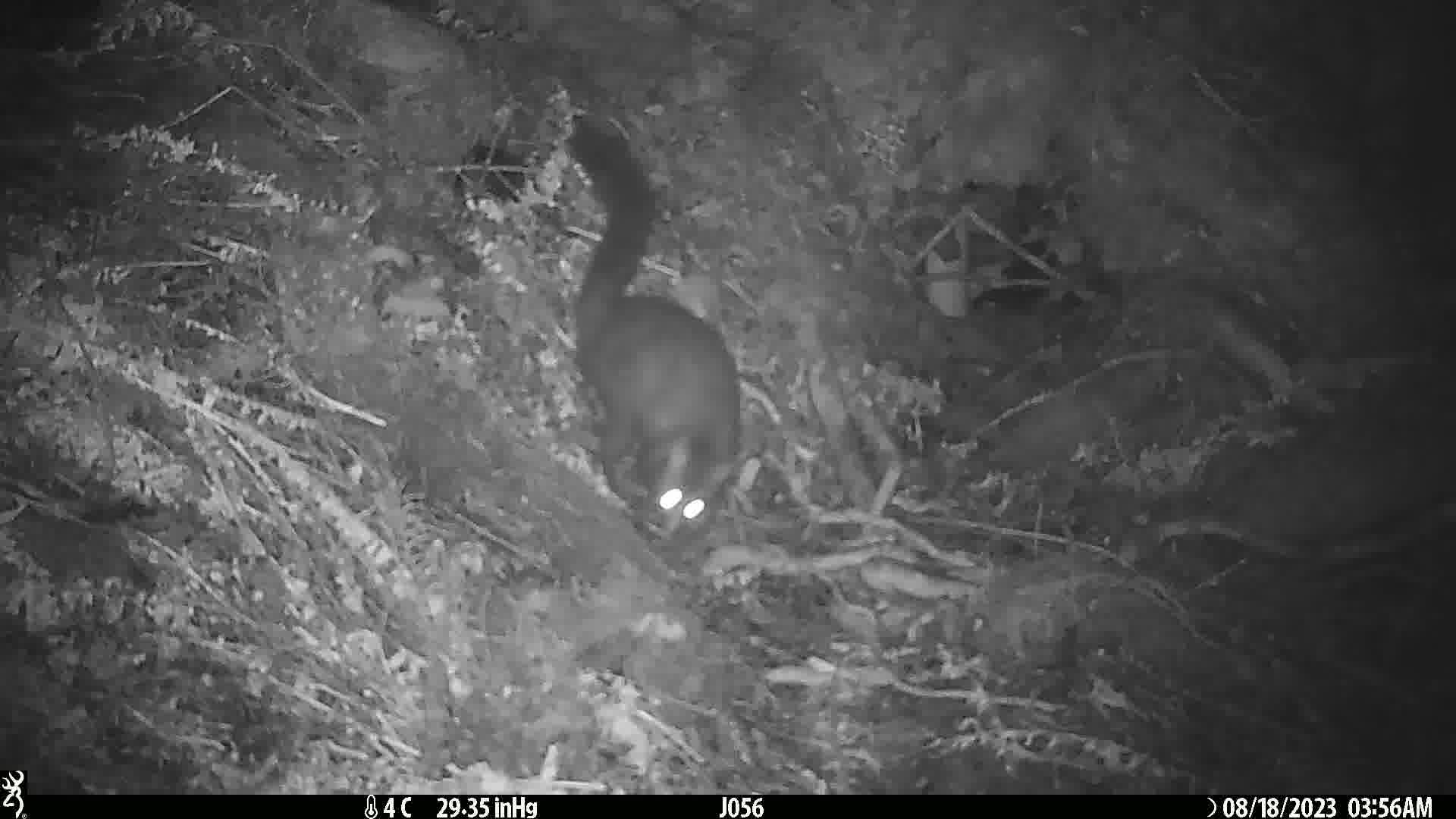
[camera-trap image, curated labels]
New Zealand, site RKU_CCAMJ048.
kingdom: Animalia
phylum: Chordata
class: Mammalia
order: Diprotodontia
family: Phalangeridae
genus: Trichosurus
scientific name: Trichosurus vulpecula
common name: common brushtail possum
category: possum